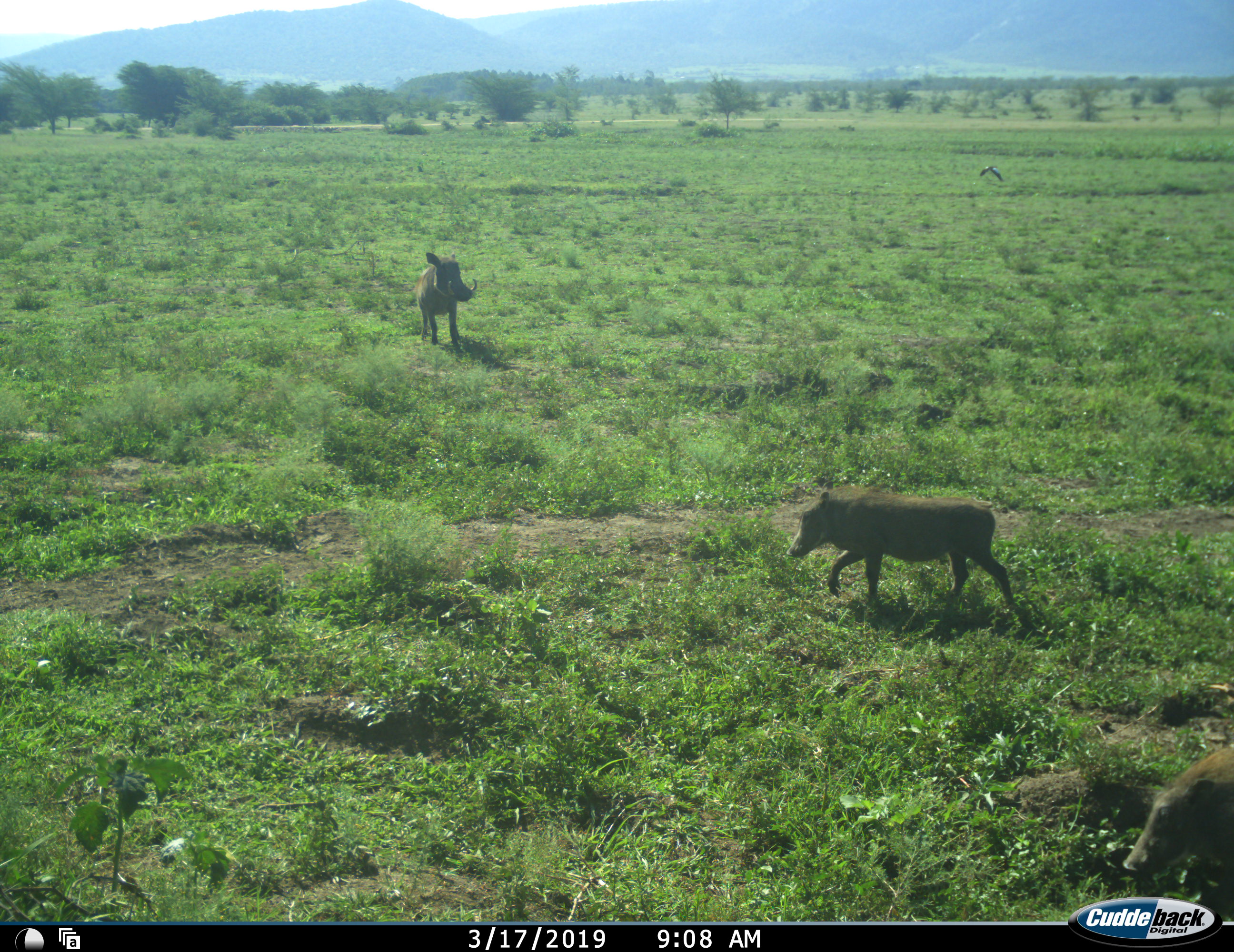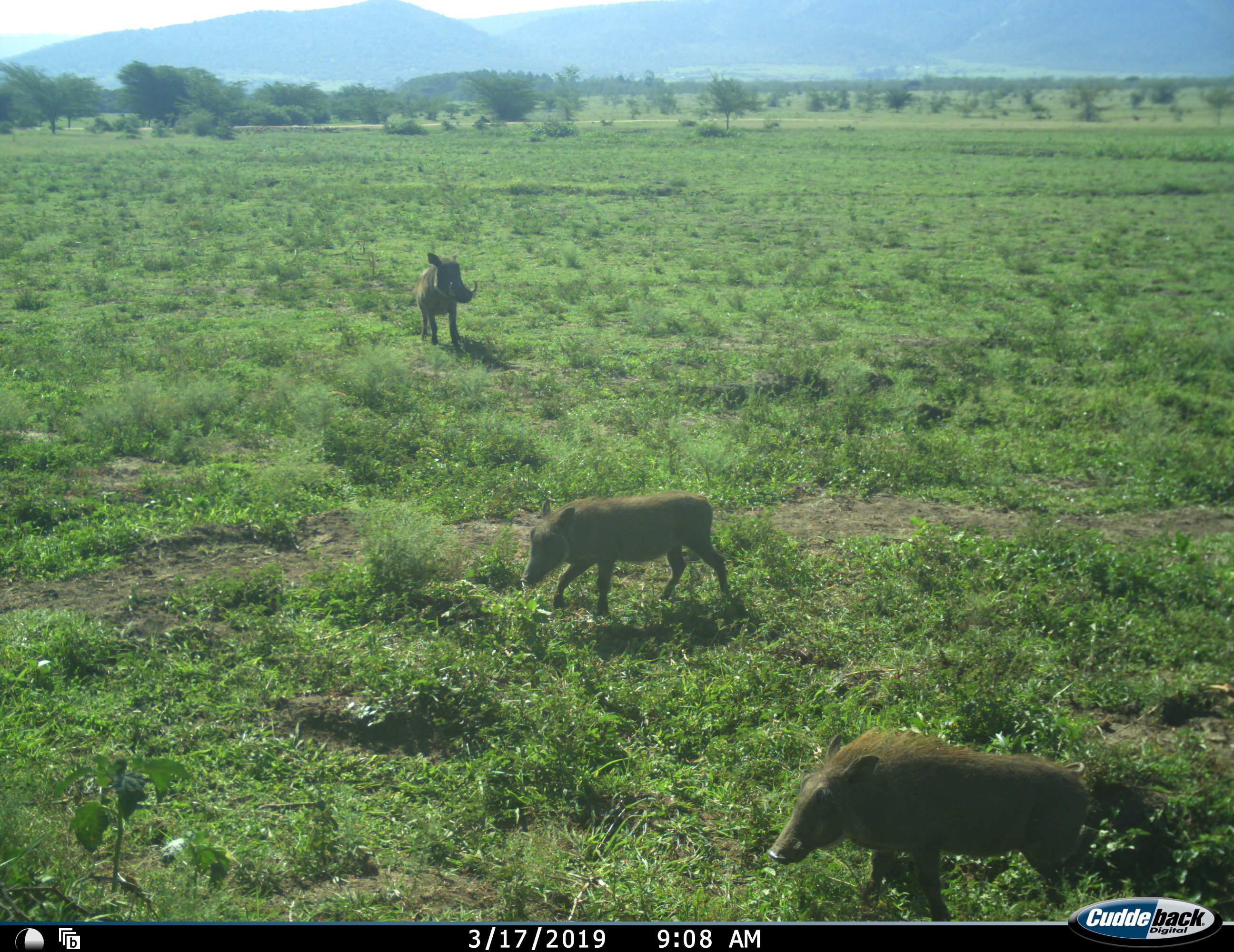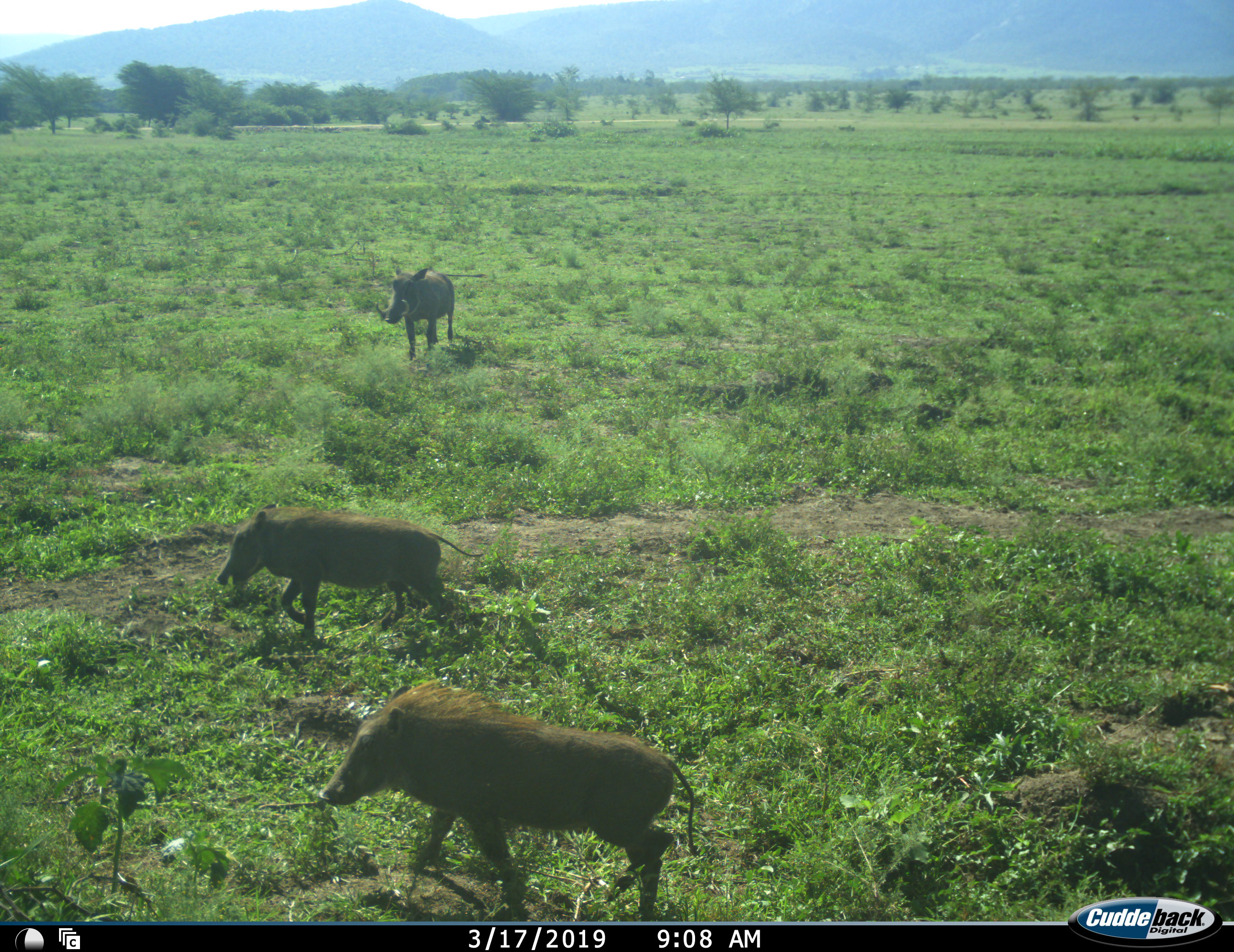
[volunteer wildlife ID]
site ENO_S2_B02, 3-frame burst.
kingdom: Animalia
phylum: Chordata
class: Mammalia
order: Artiodactyla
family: Suidae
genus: Phacochoerus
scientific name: Phacochoerus africanus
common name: warthog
Warthog (Phacochoerus africanus), count 3. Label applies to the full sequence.